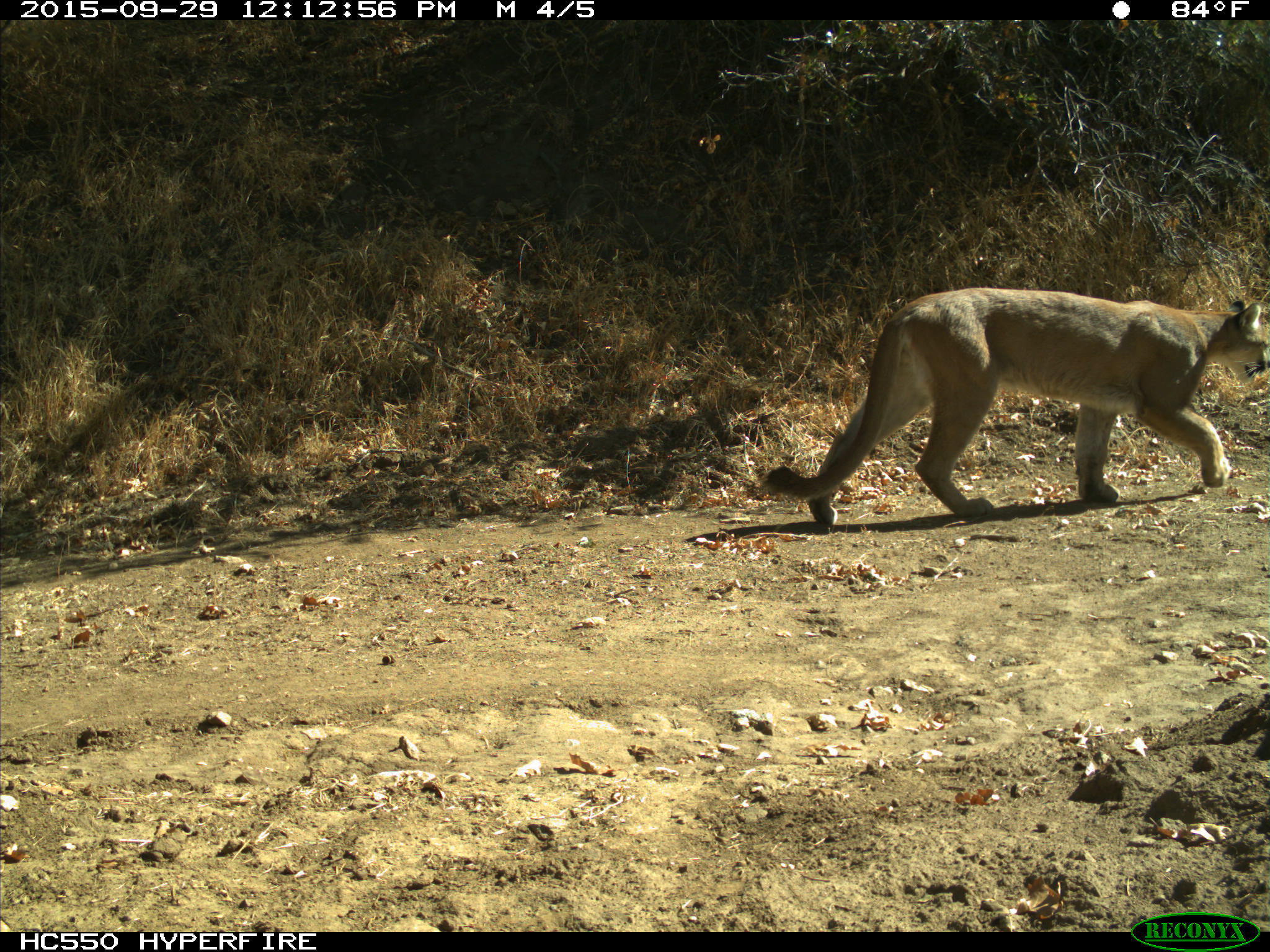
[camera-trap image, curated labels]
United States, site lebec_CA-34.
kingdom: Animalia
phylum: Chordata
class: Mammalia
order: Carnivora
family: Felidae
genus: Puma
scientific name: Puma concolor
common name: mountain lion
Puma concolor (mountain lion).